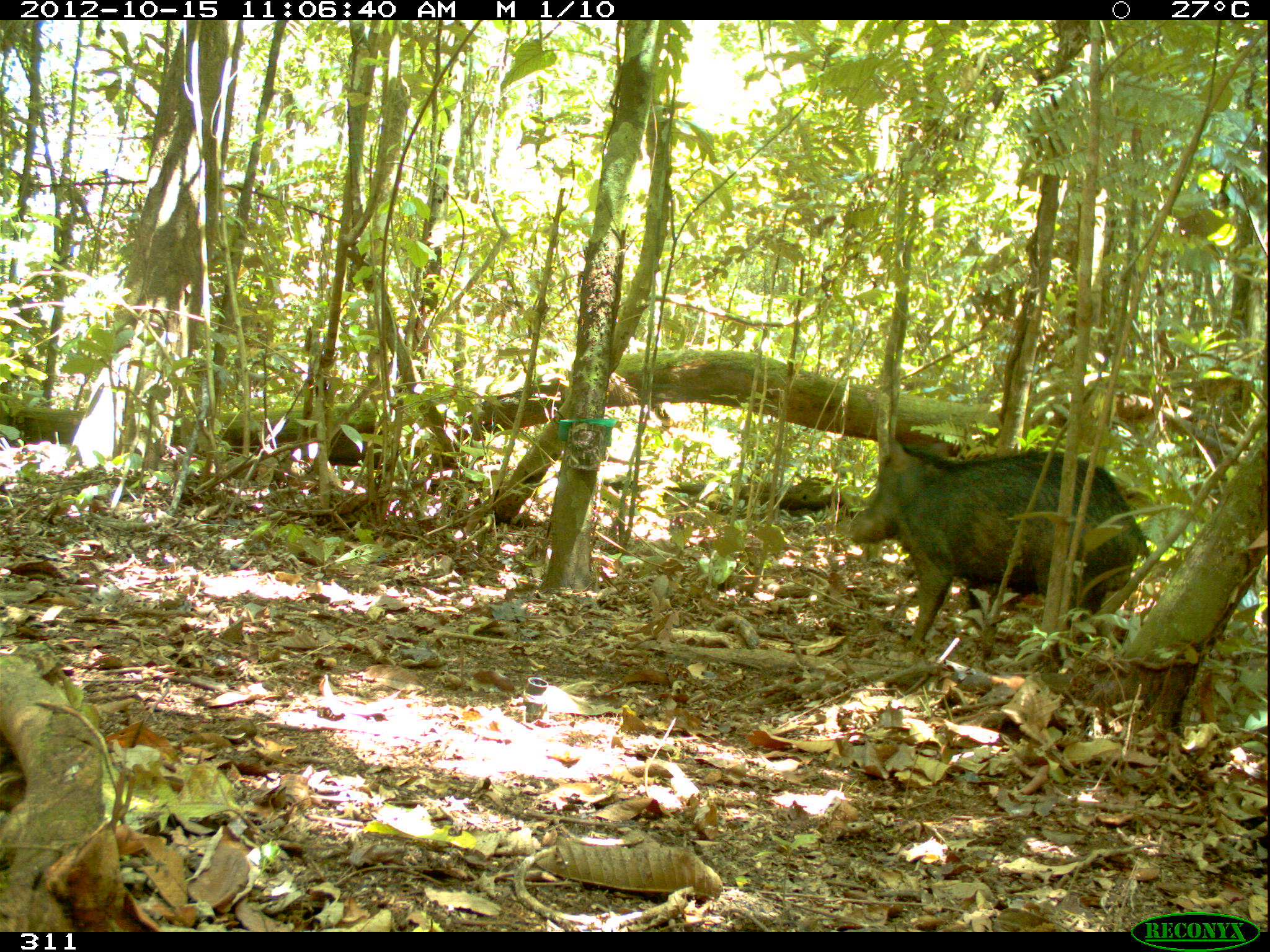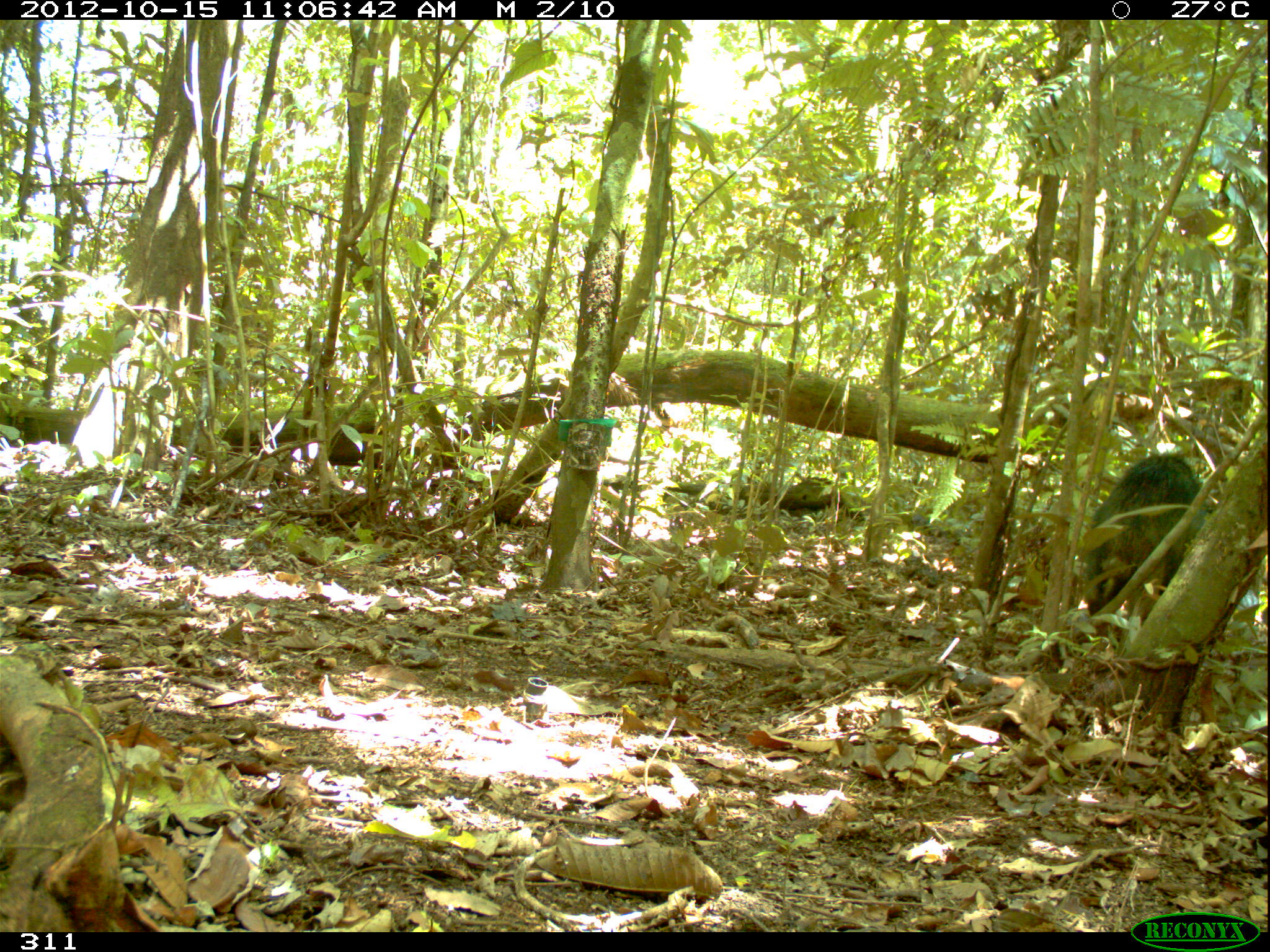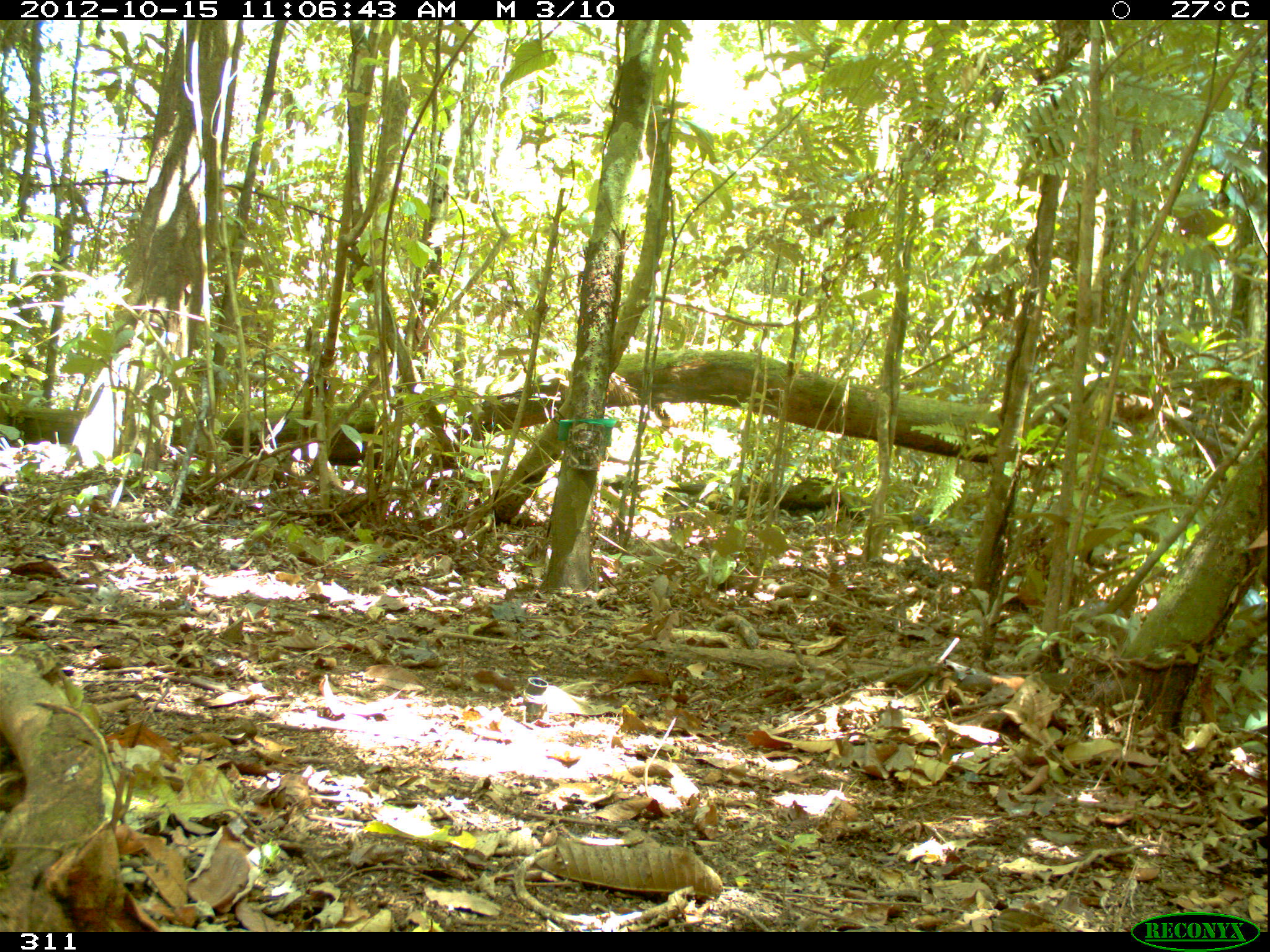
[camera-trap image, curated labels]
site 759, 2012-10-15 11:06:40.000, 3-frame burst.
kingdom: Animalia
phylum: Chordata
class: Mammalia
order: Artiodactyla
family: Tayassuidae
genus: Tayassu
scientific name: Tayassu pecari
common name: white-lipped peccary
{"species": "Tayassu pecari (white-lipped peccary)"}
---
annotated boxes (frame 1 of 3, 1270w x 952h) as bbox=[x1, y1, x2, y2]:
tayassu pecari: bbox=[848, 436, 1148, 653]